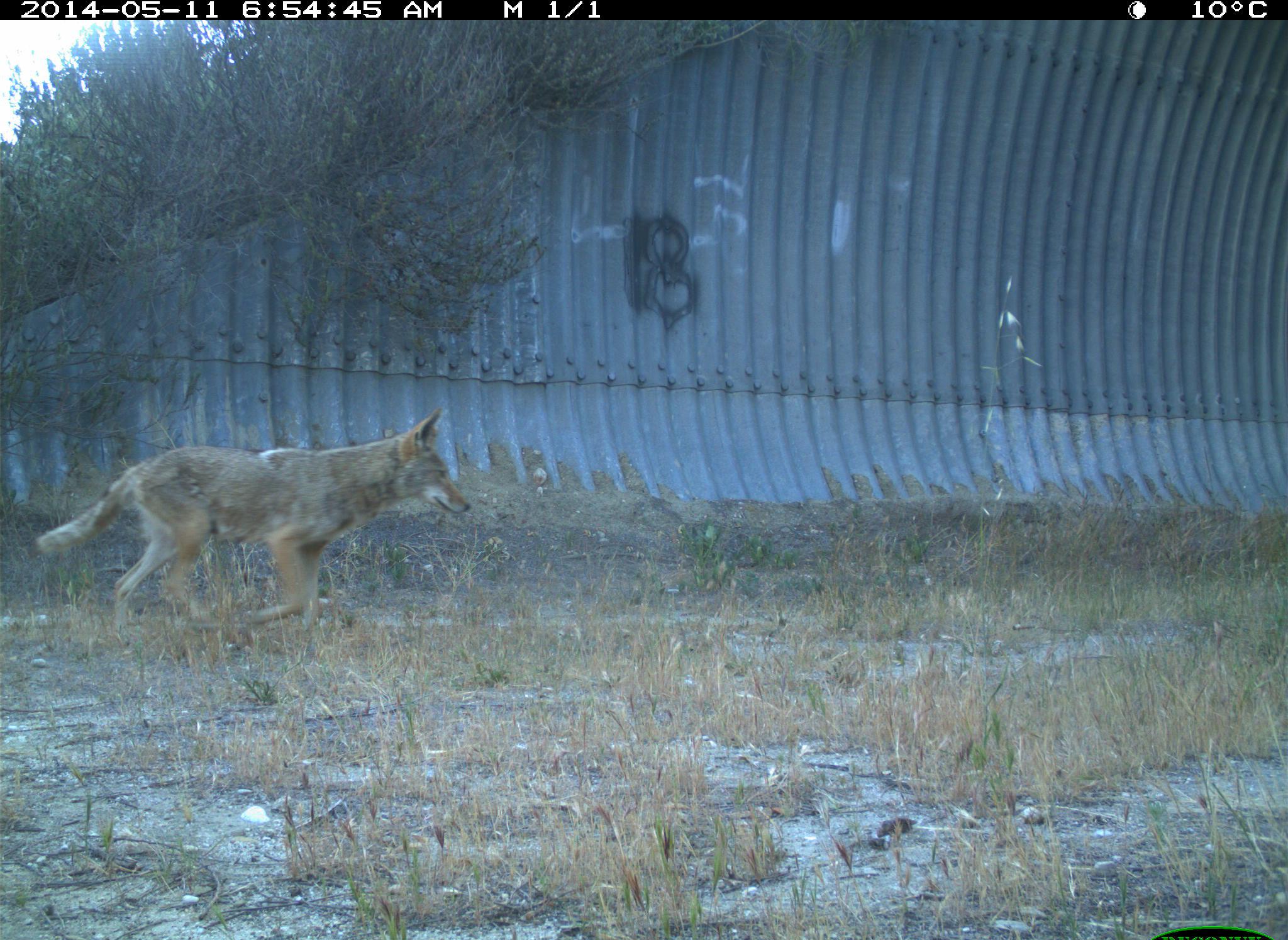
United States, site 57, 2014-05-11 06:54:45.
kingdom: Animalia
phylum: Chordata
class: Mammalia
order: Carnivora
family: Canidae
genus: Canis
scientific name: Canis latrans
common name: coyote